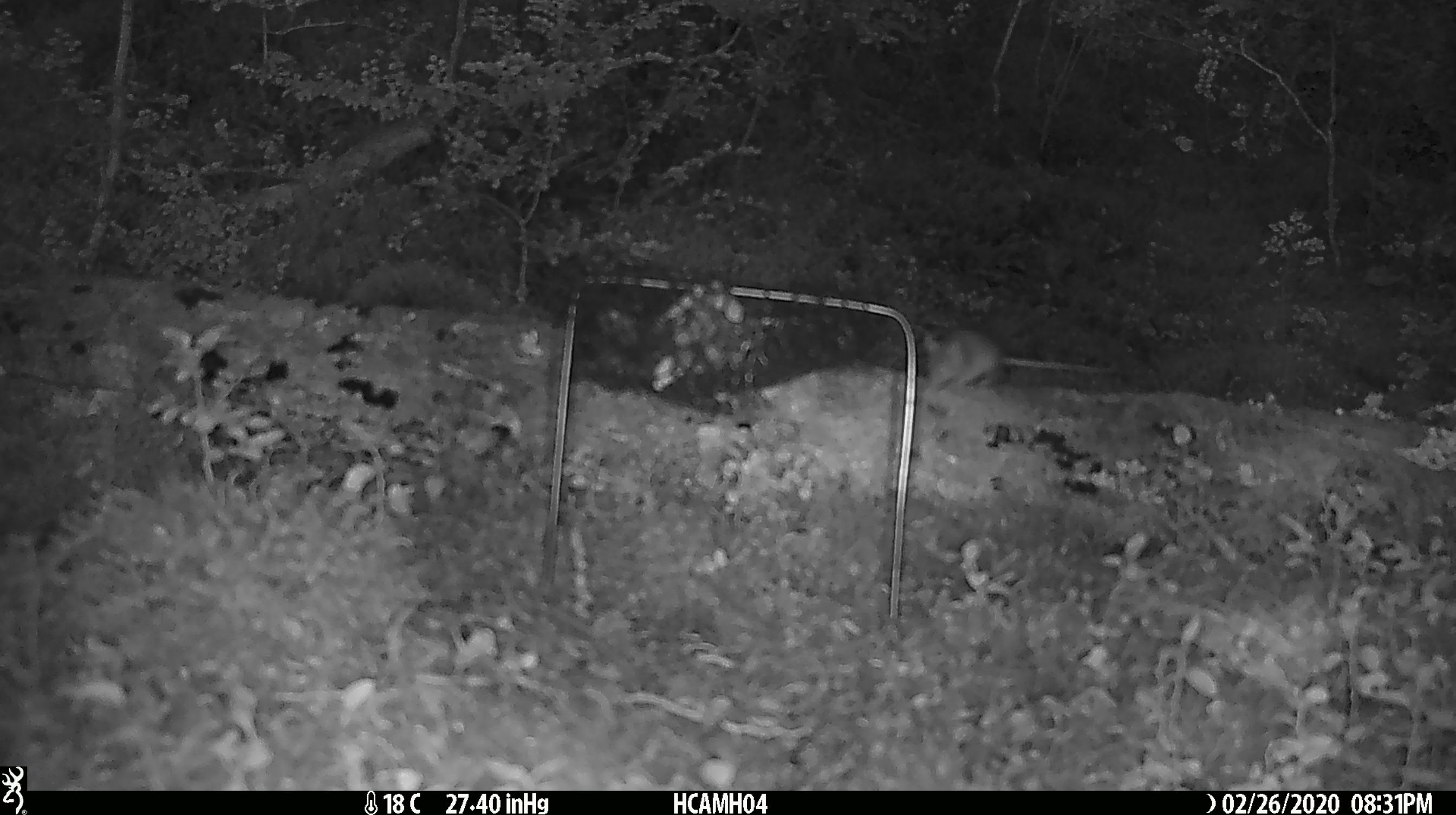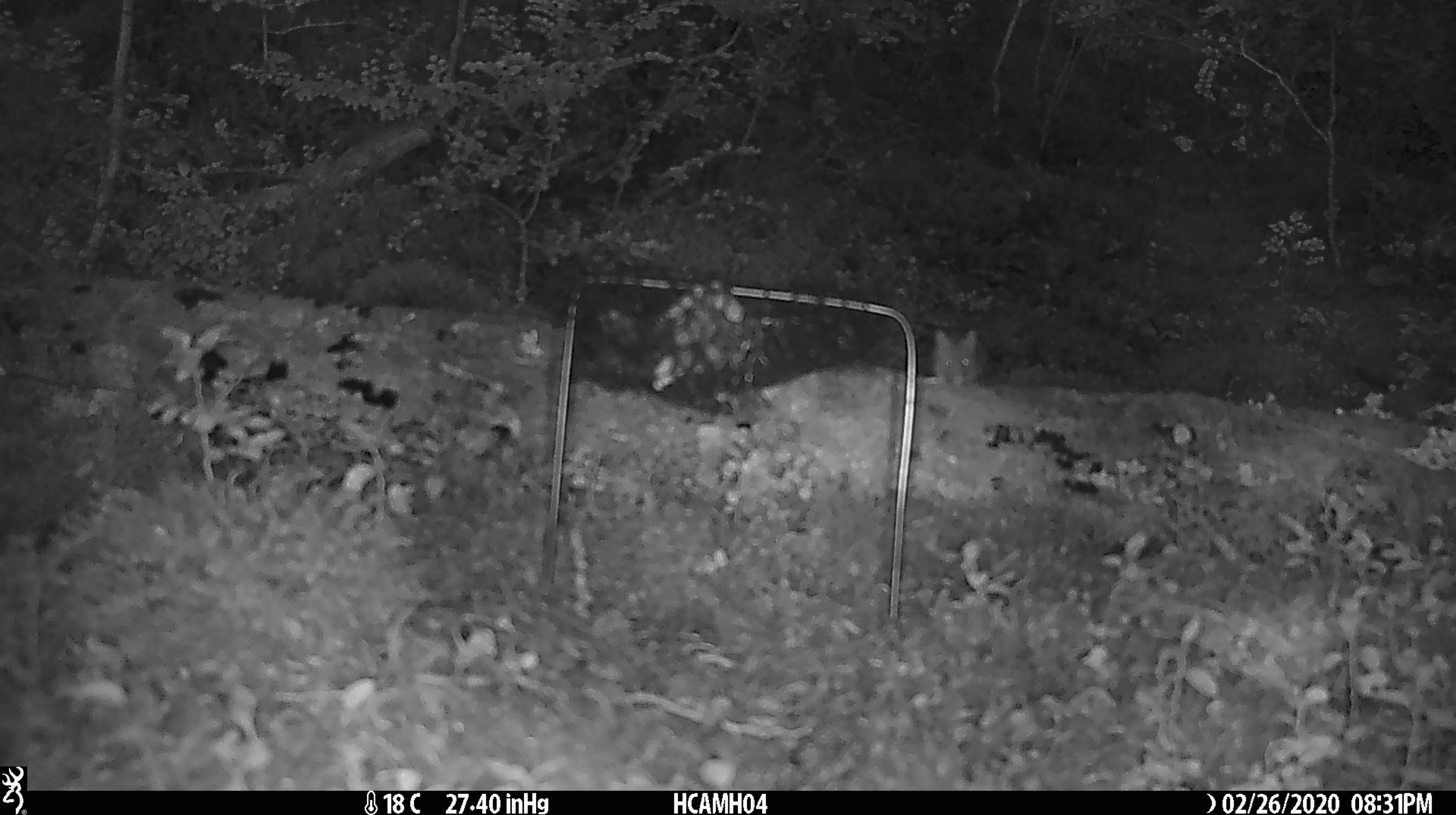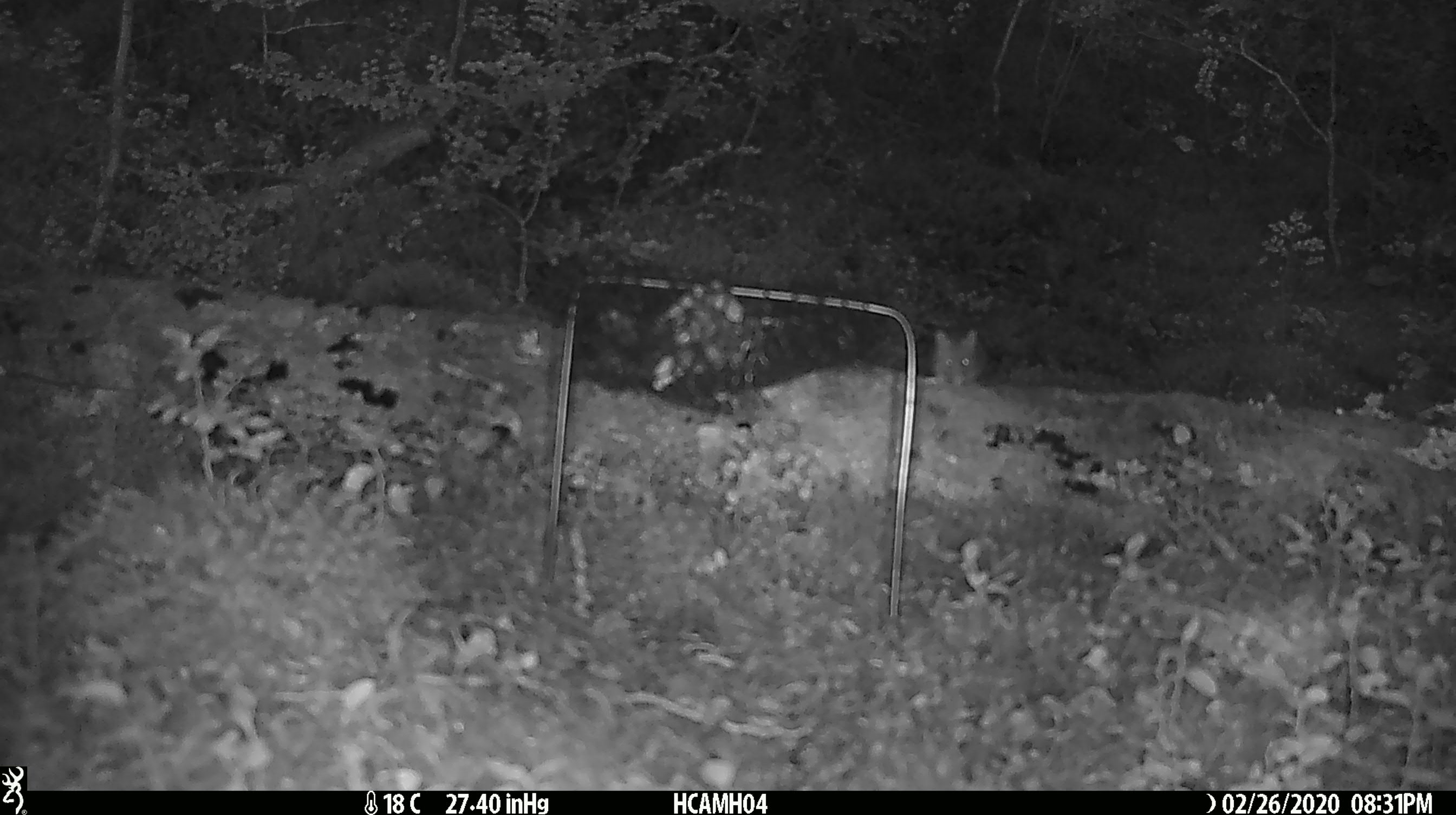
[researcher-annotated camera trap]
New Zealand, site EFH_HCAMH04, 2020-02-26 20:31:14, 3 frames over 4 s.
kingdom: Animalia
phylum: Chordata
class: Mammalia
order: Rodentia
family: Muridae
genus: Mus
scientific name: Mus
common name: mouse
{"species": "mouse (Mus)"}